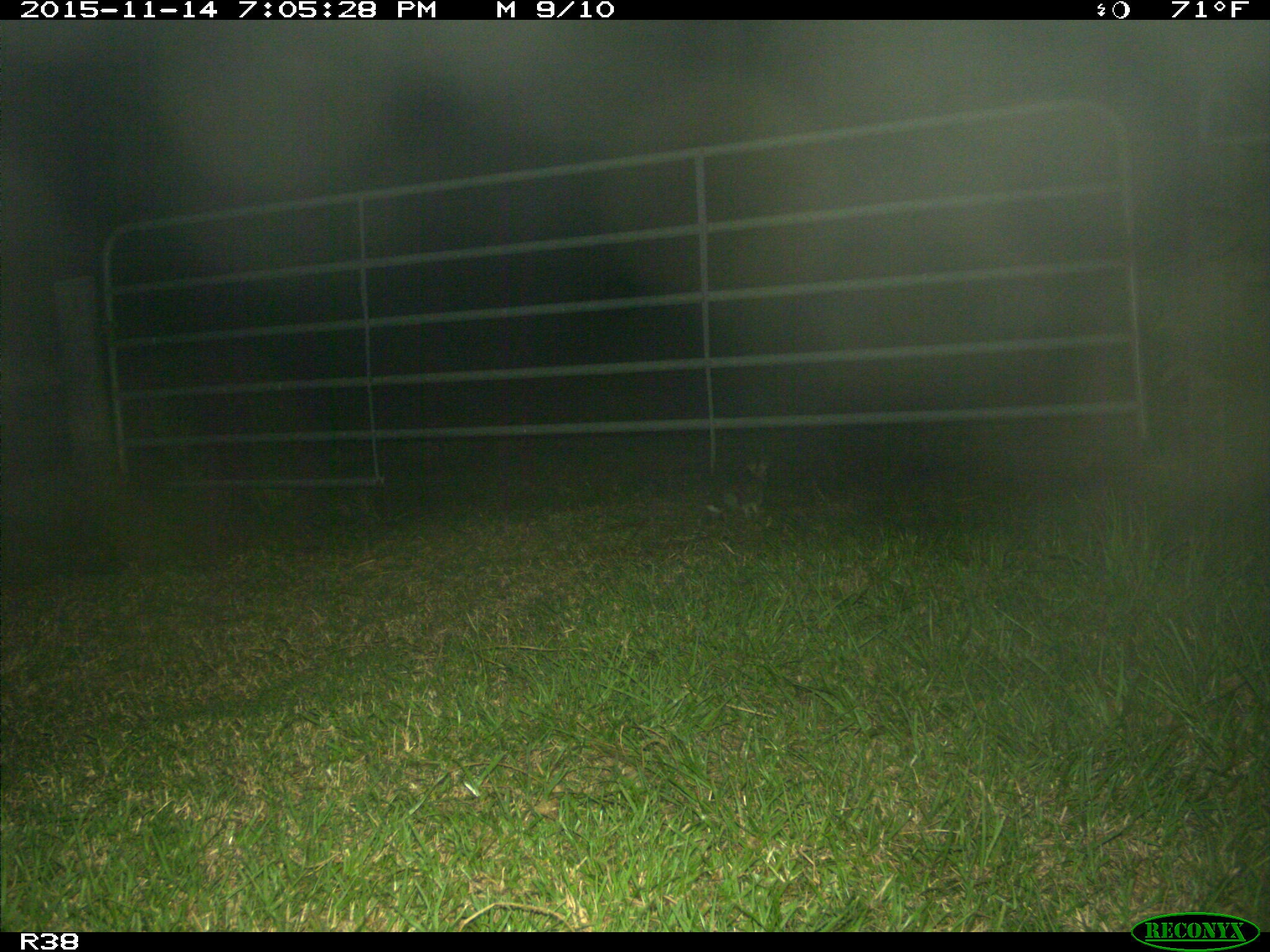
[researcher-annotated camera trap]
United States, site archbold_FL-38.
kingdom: Animalia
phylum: Chordata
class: Mammalia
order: Lagomorpha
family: Leporidae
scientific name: Leporidae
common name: rabbits and hares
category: unidentified rabbit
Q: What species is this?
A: Unidentified rabbit (rabbits and hares) (Leporidae).